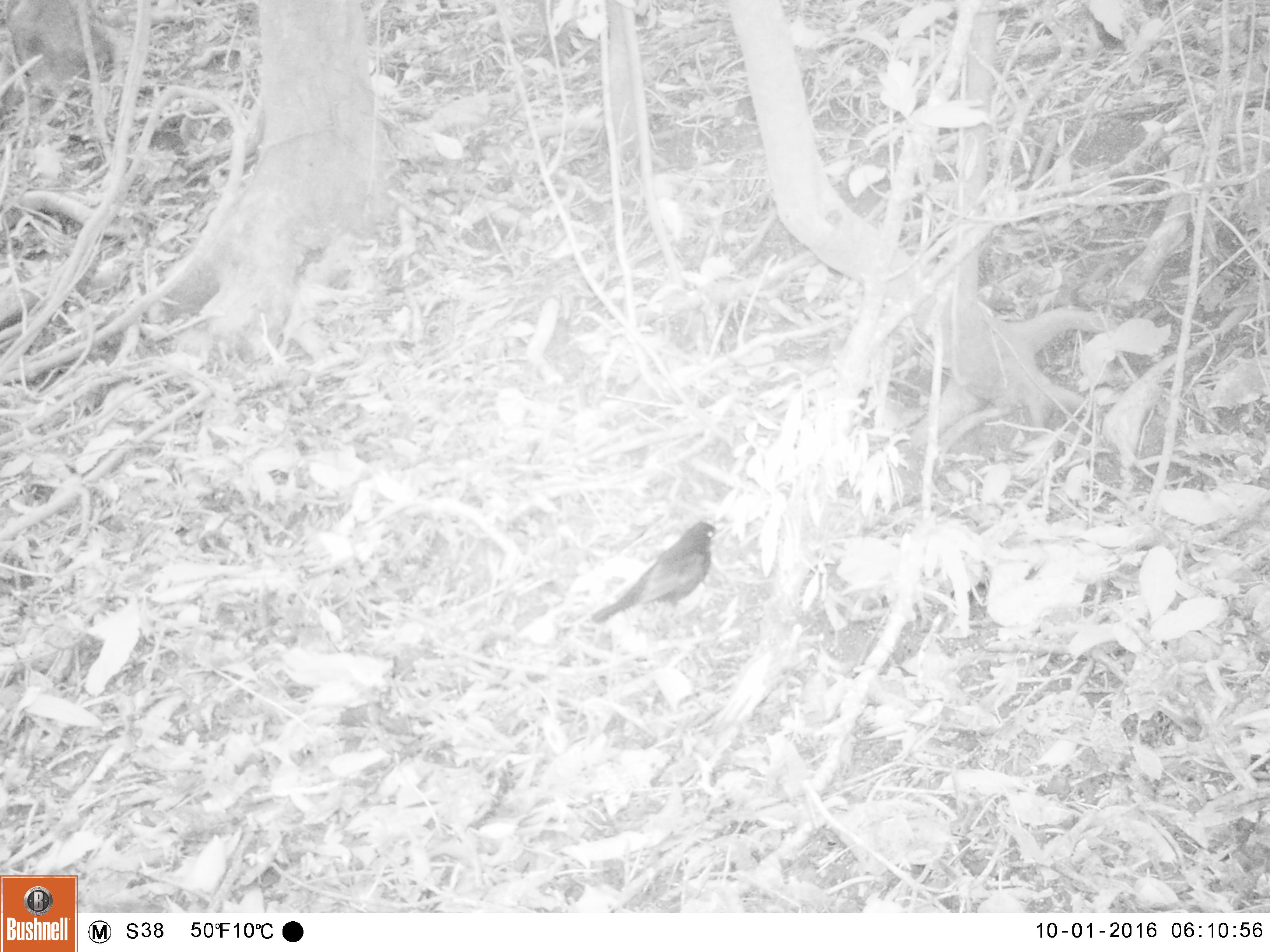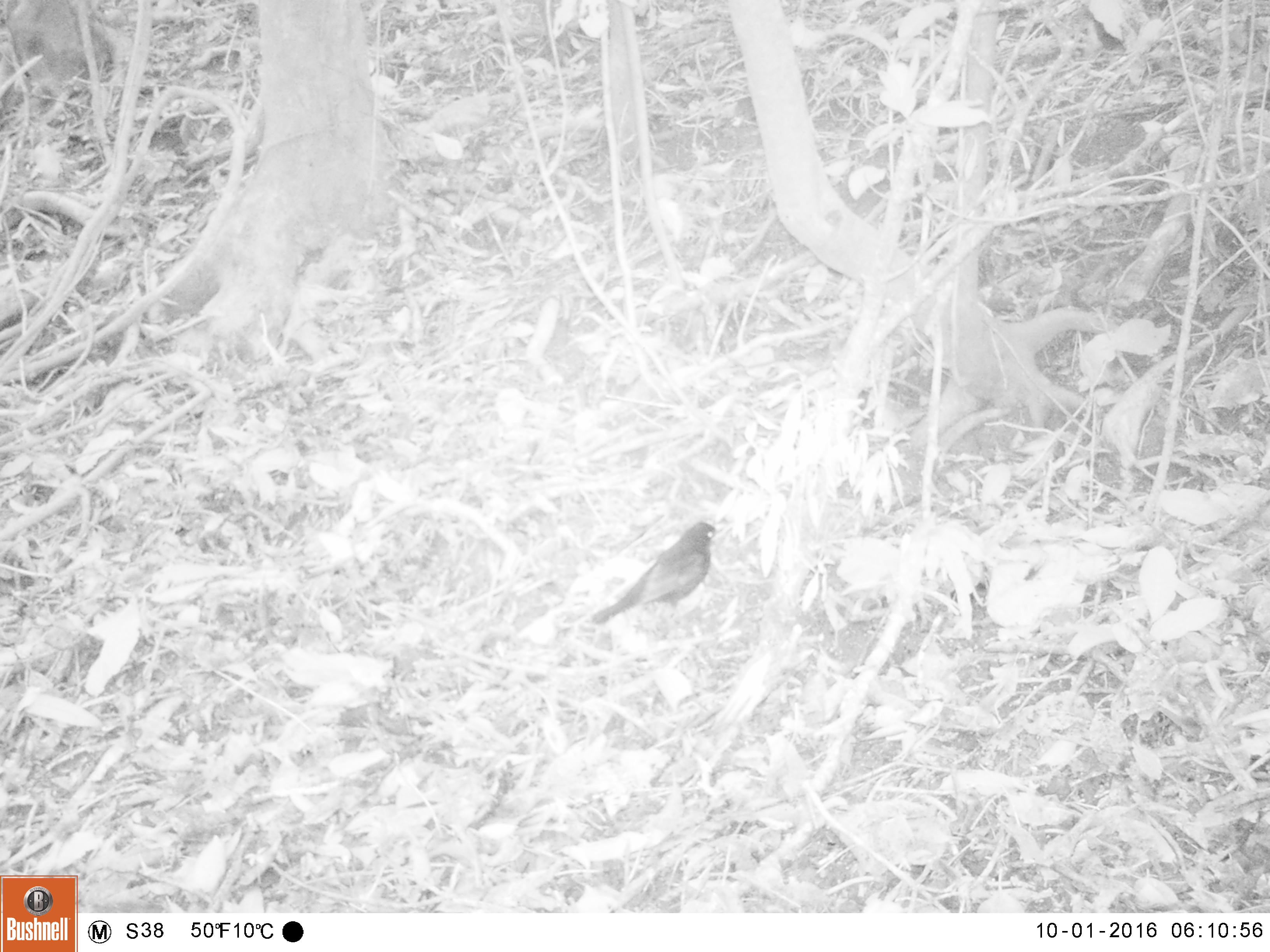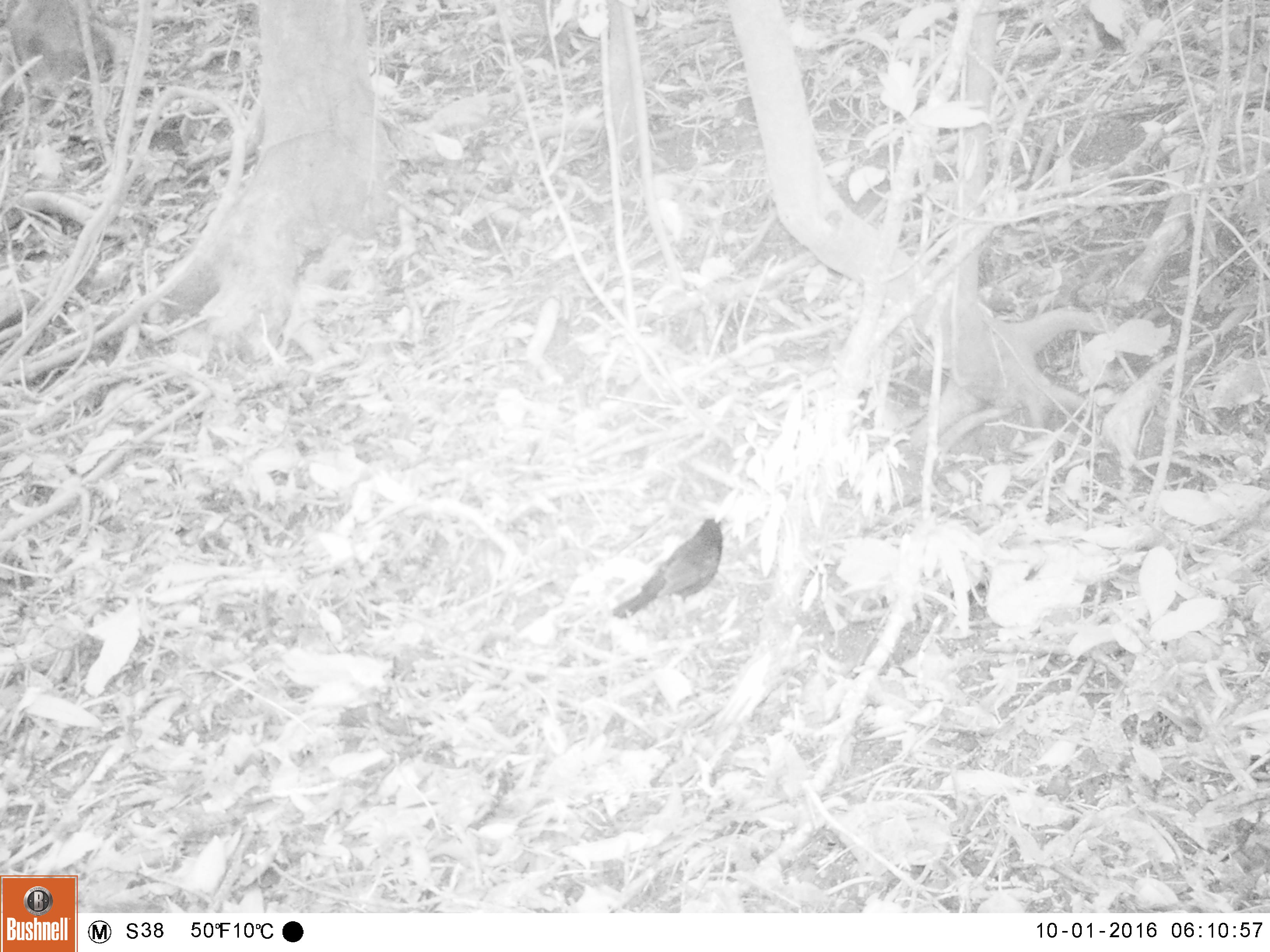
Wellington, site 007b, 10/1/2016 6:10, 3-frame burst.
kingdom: Animalia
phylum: Chordata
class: Aves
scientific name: Aves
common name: bird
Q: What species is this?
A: Bird (Aves).